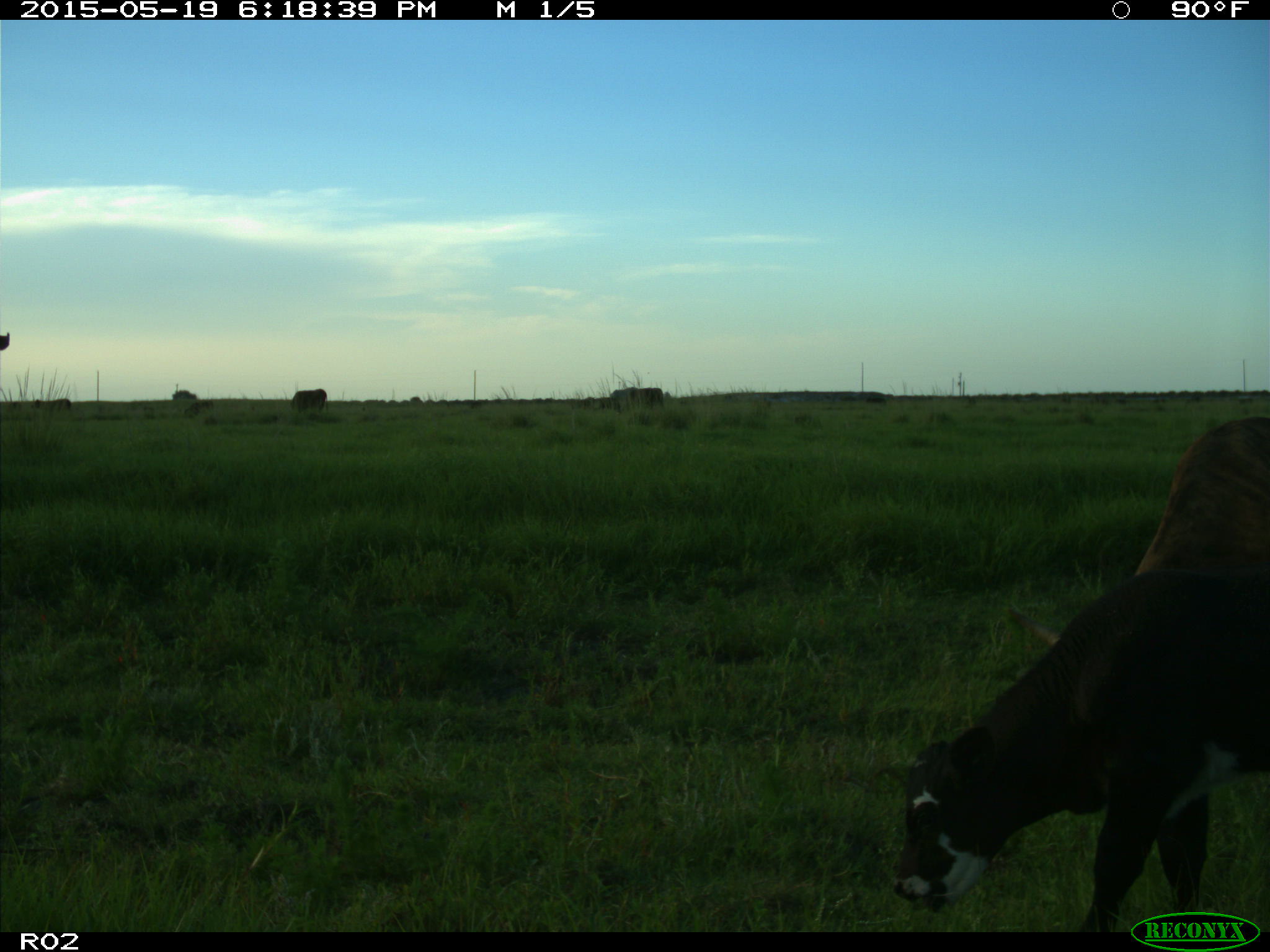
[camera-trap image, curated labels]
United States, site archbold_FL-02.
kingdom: Animalia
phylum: Chordata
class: Mammalia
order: Artiodactyla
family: Bovidae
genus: Bos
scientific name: Bos taurus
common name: domestic cow